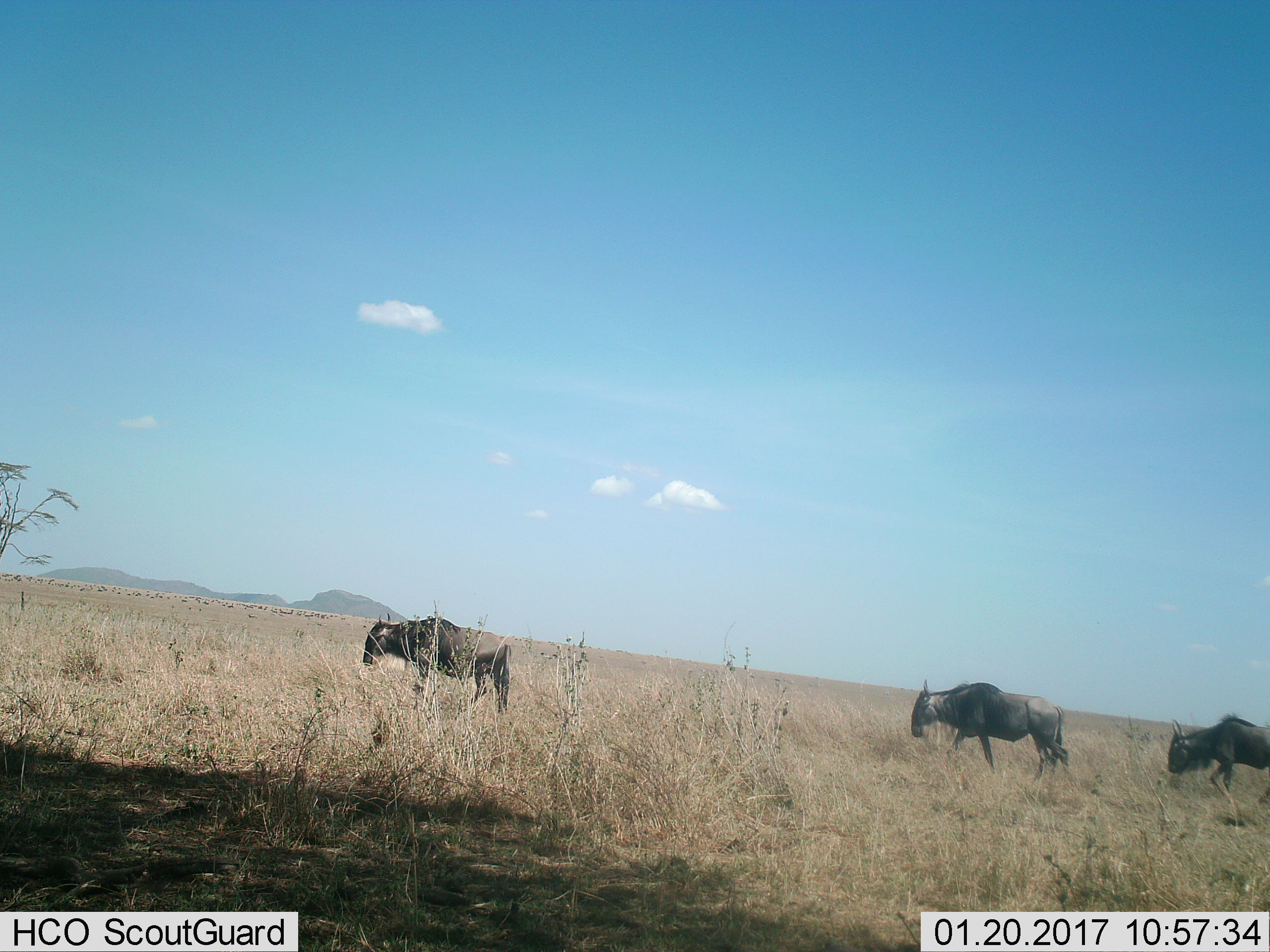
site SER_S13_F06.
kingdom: Animalia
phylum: Chordata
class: Mammalia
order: Artiodactyla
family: Bovidae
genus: Connochaetes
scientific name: Connochaetes taurinus taurinus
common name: blue wildebeest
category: wildebeestblue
Wildebeestblue (blue wildebeest) (Connochaetes taurinus taurinus), count 3. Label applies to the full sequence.